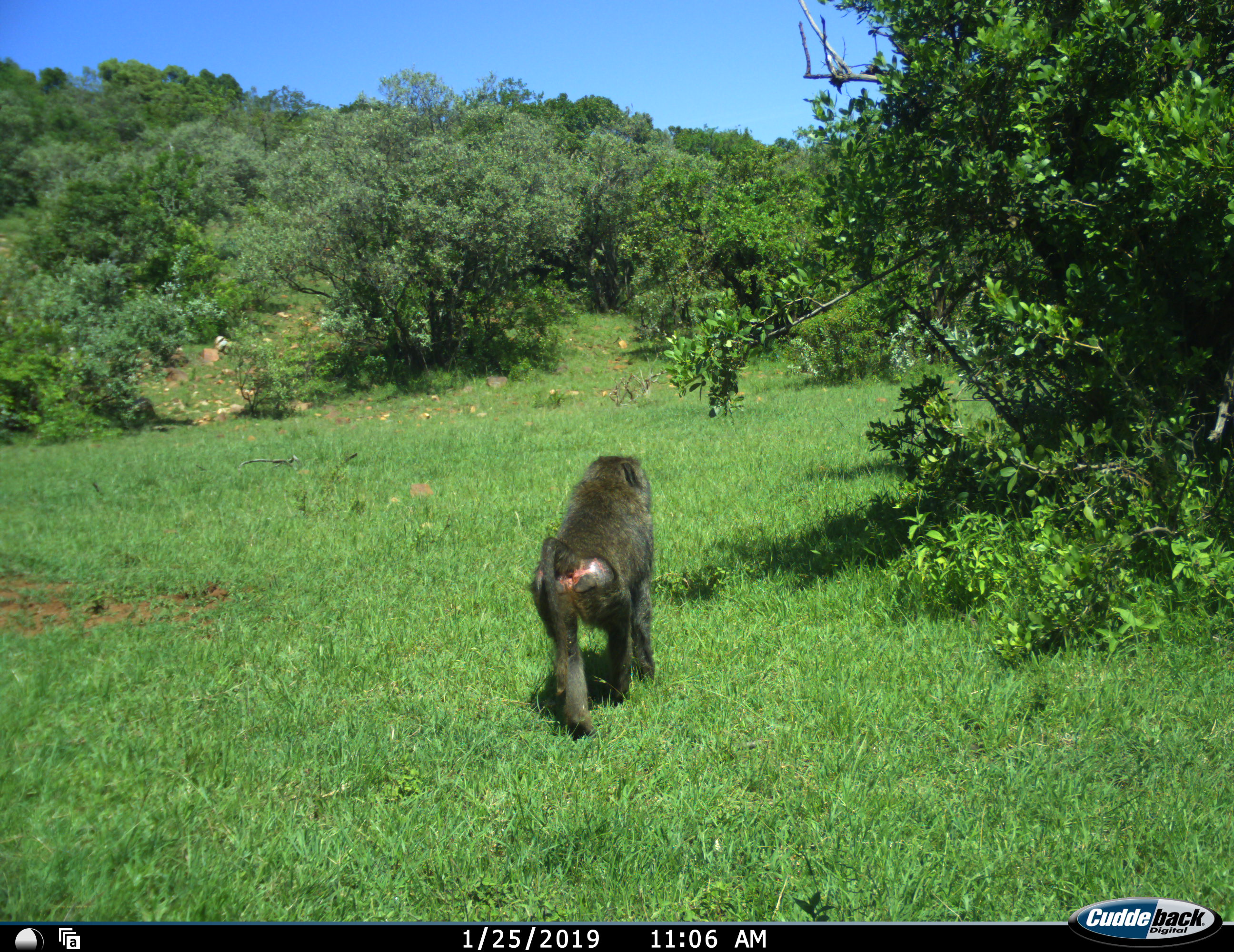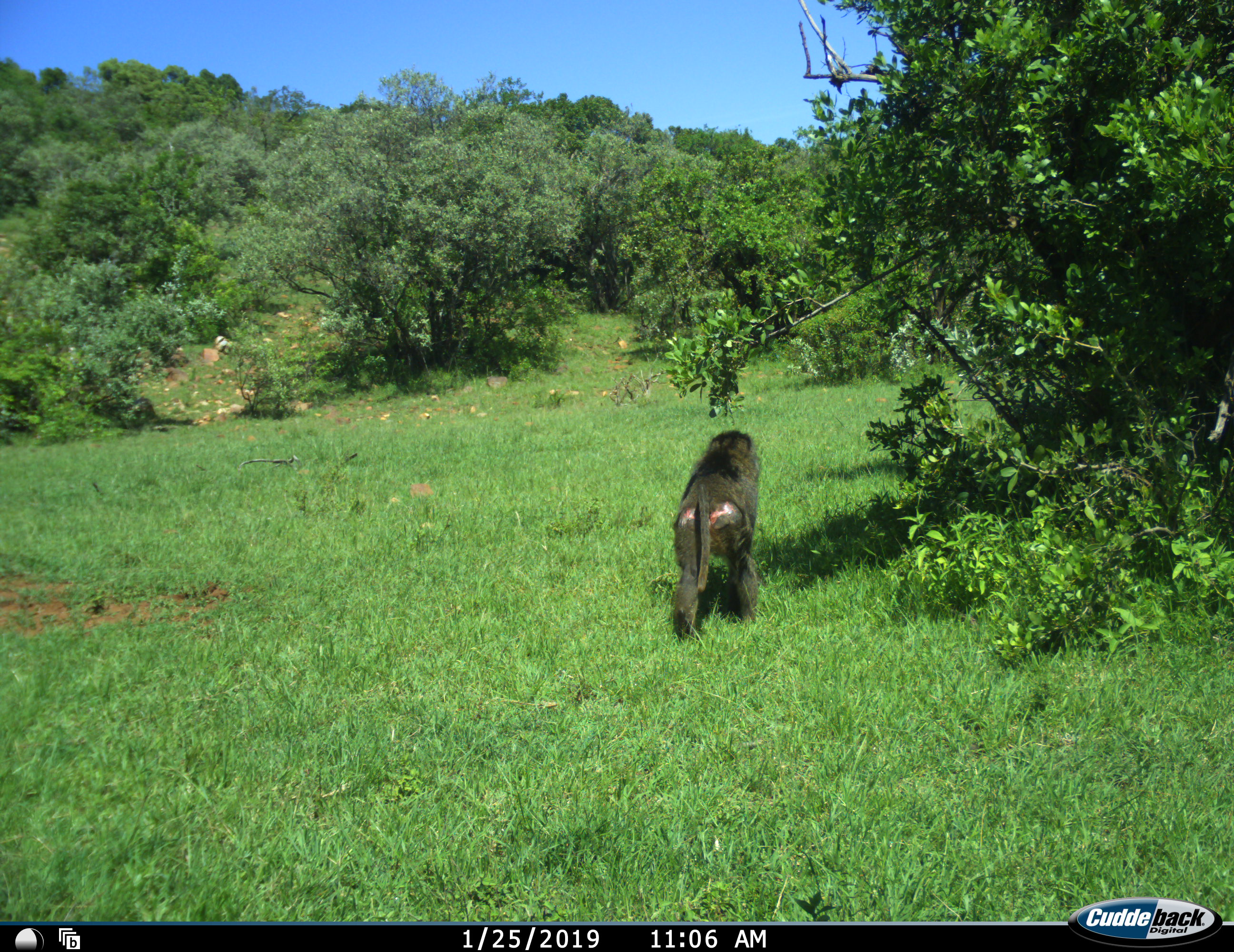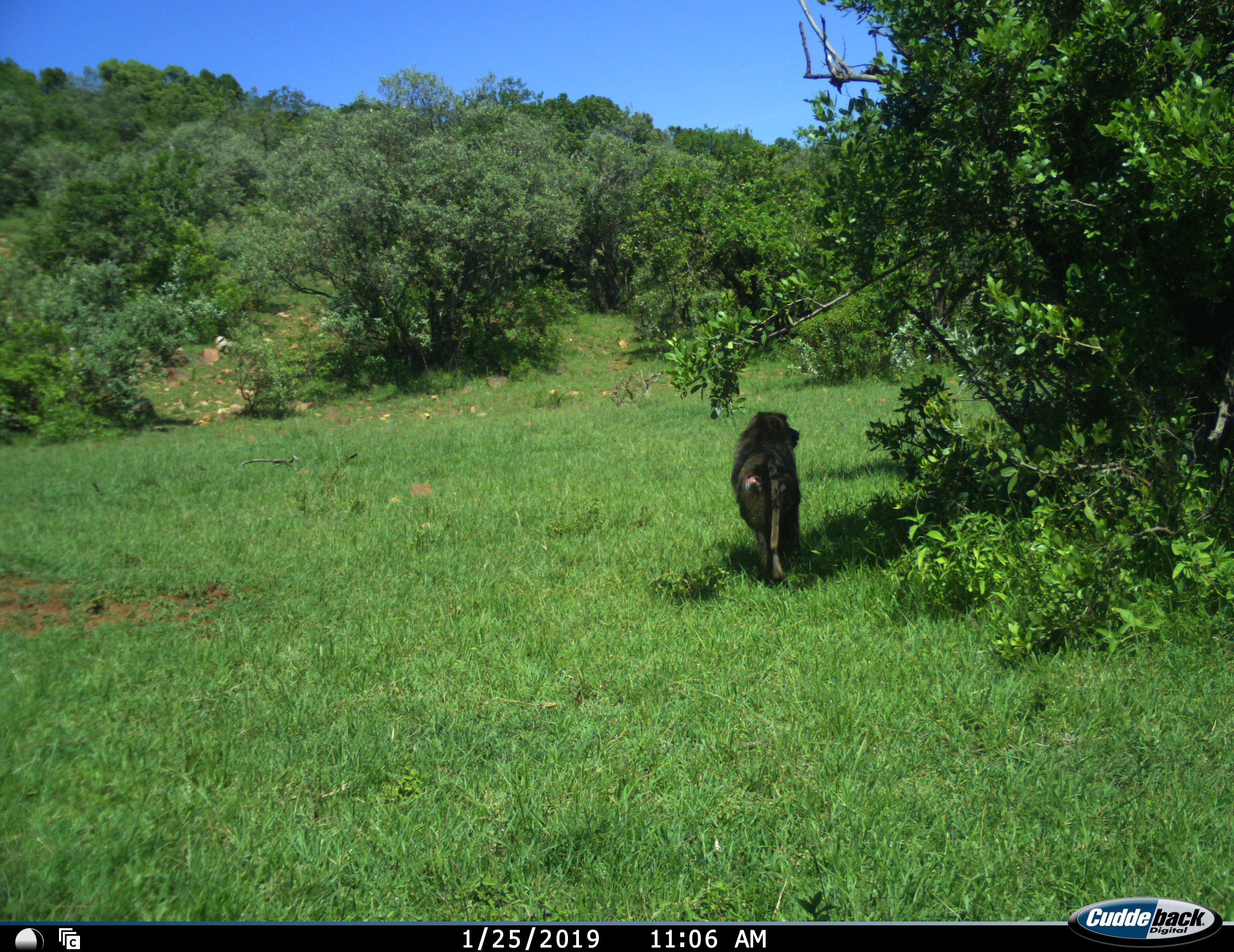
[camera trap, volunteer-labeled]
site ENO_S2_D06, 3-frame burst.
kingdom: Animalia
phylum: Chordata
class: Mammalia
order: Primates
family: Cercopithecidae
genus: Papio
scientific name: Papio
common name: baboon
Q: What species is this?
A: Baboon (Papio).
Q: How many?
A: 1.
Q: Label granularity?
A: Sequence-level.